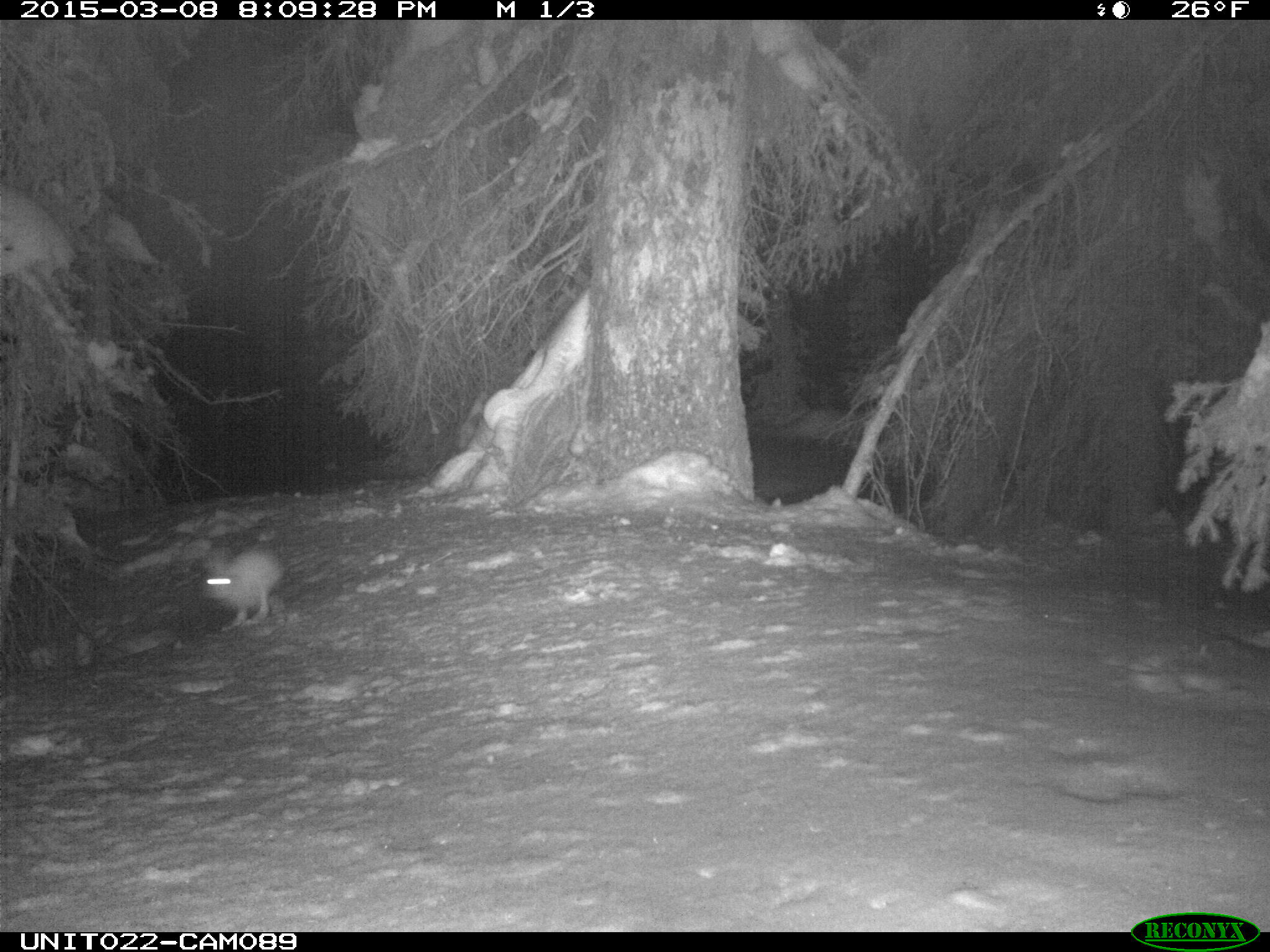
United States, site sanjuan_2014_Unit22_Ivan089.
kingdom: Animalia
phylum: Chordata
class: Mammalia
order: Lagomorpha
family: Leporidae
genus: Lepus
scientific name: Lepus americanus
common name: snowshoe hare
Lepus americanus (snowshoe hare).